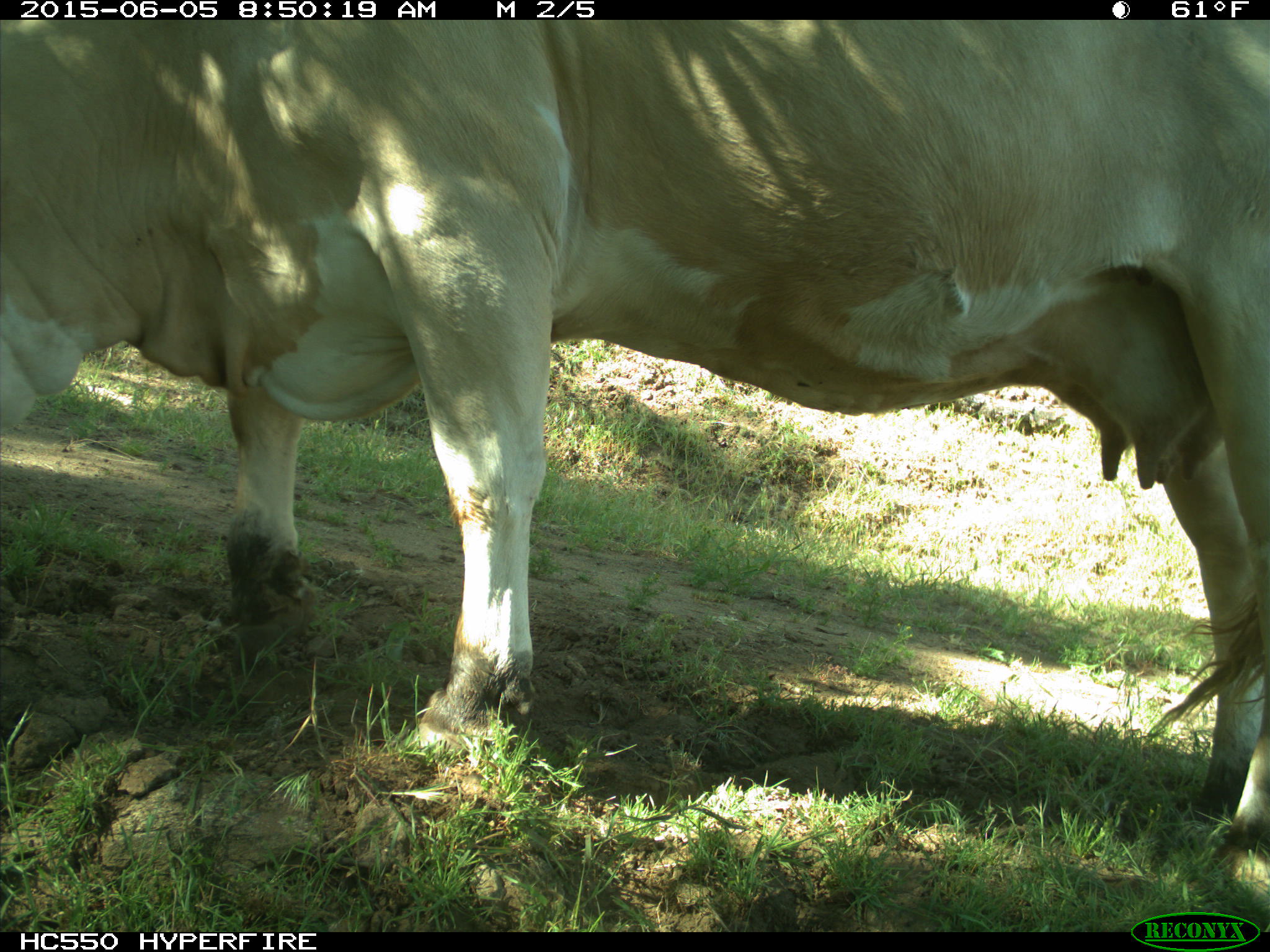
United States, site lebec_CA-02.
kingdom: Animalia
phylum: Chordata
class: Mammalia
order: Artiodactyla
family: Bovidae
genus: Bos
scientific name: Bos taurus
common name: domestic cow